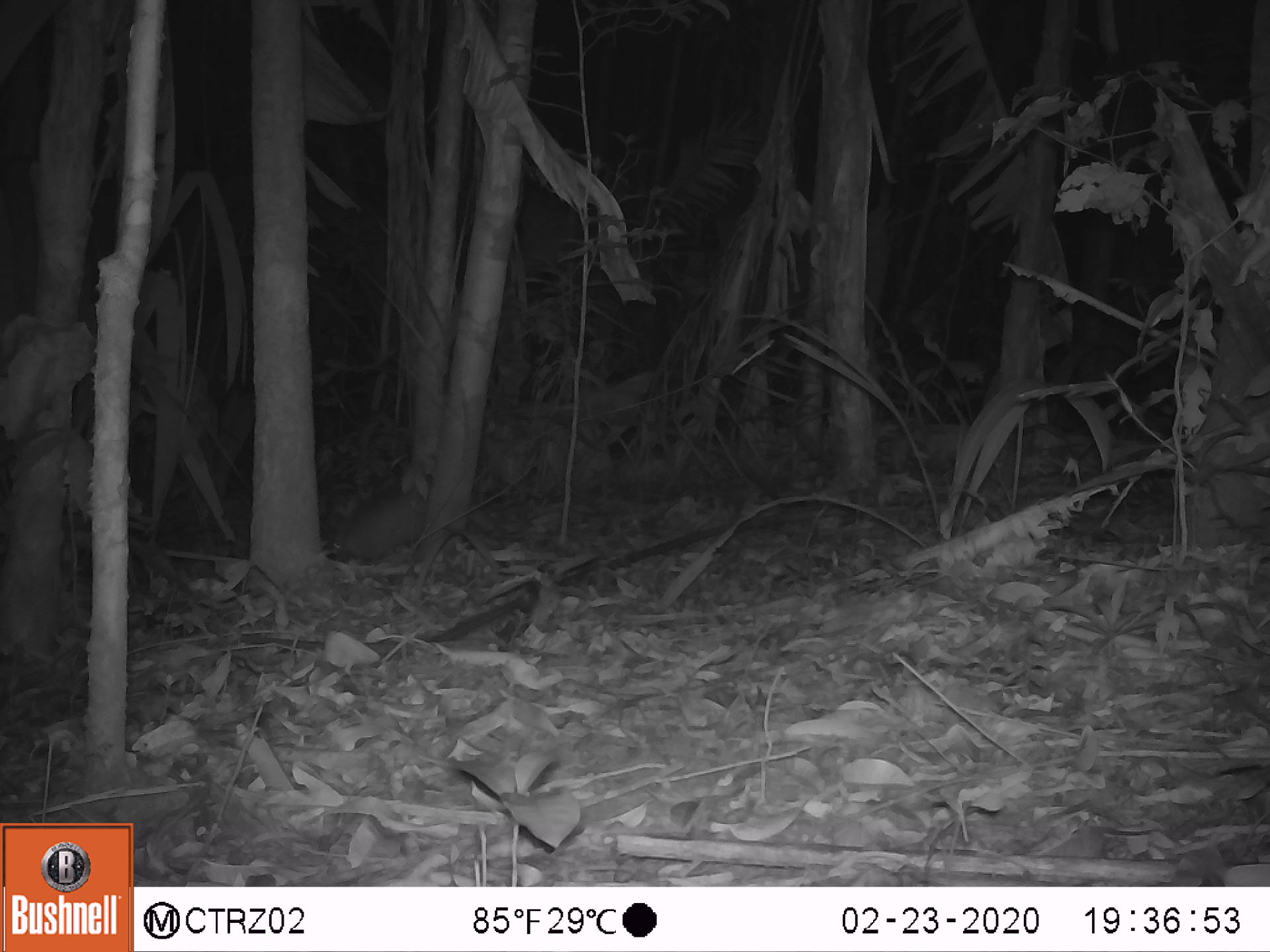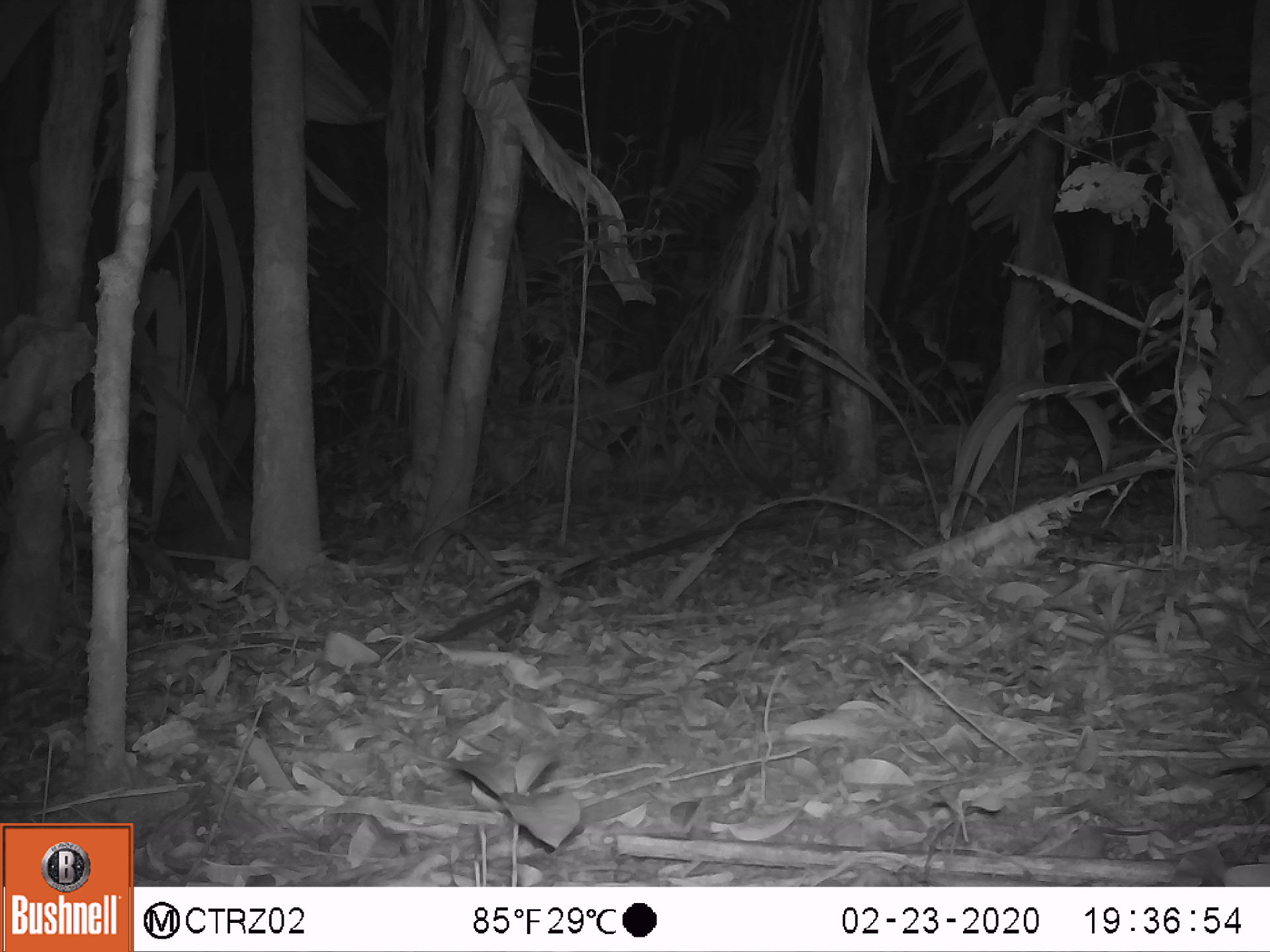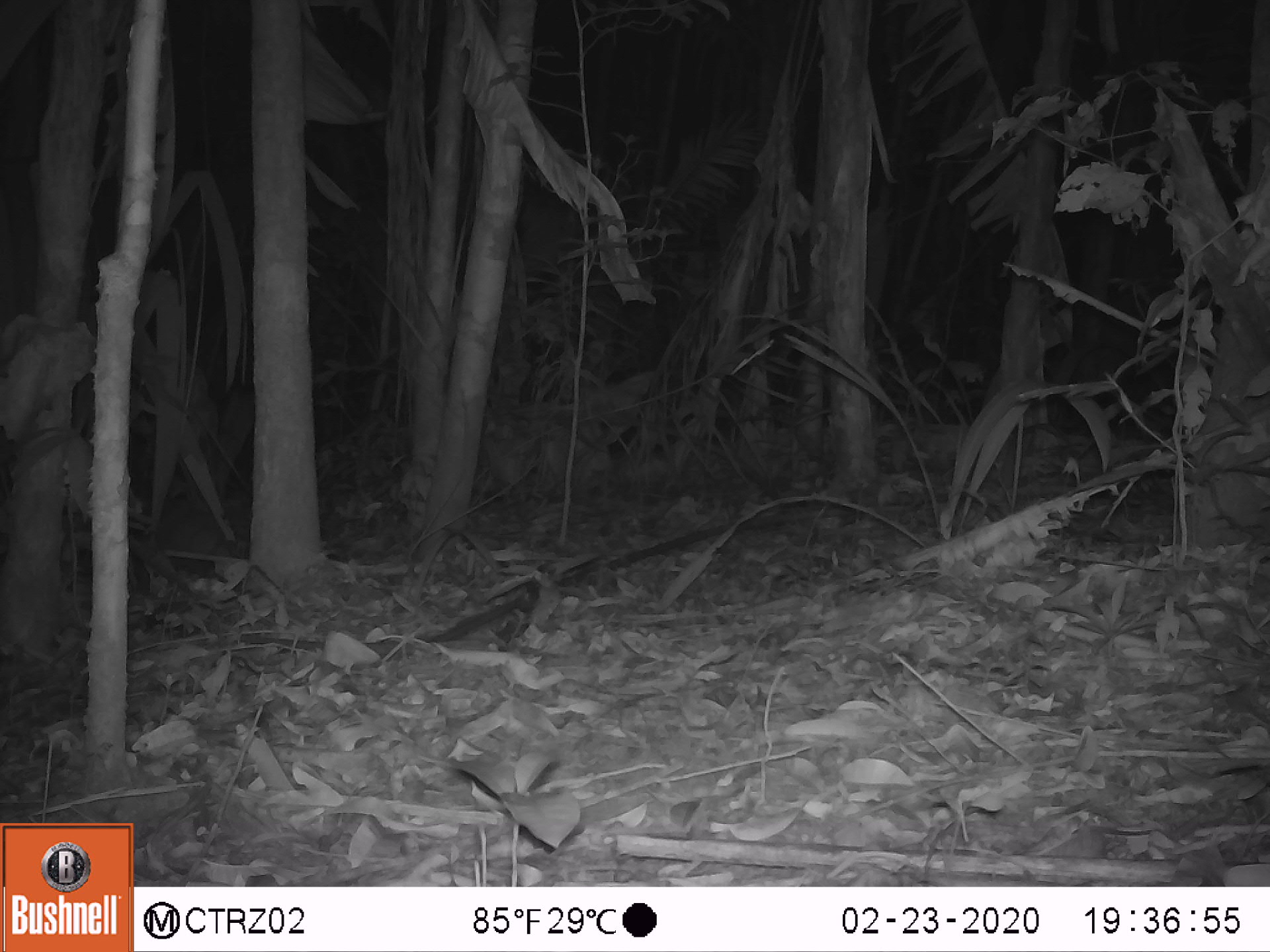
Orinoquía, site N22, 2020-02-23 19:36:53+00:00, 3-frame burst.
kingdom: Animalia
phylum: Chordata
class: Mammalia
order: Cingulata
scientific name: Cingulata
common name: armadillo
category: unknown armadillo